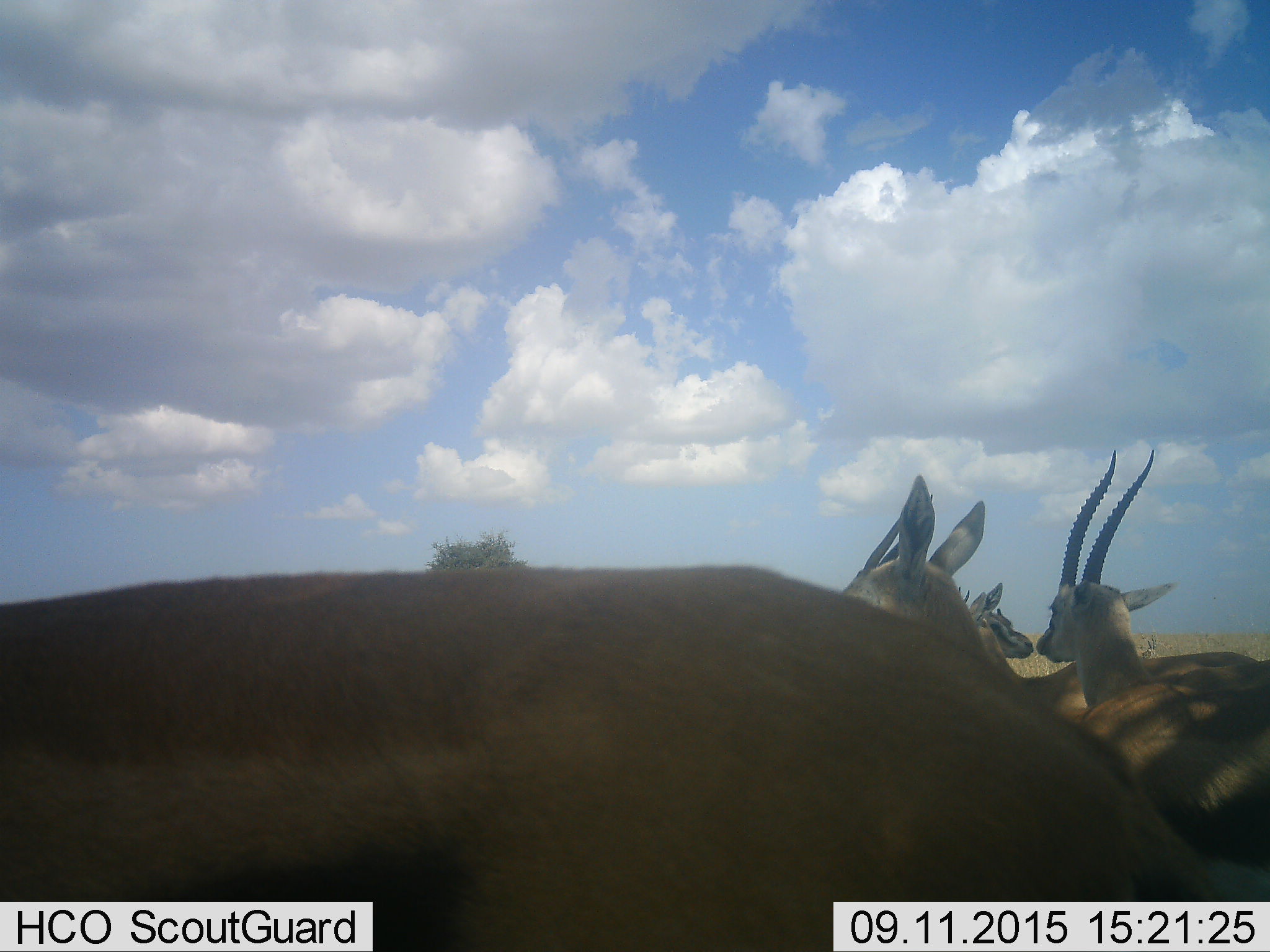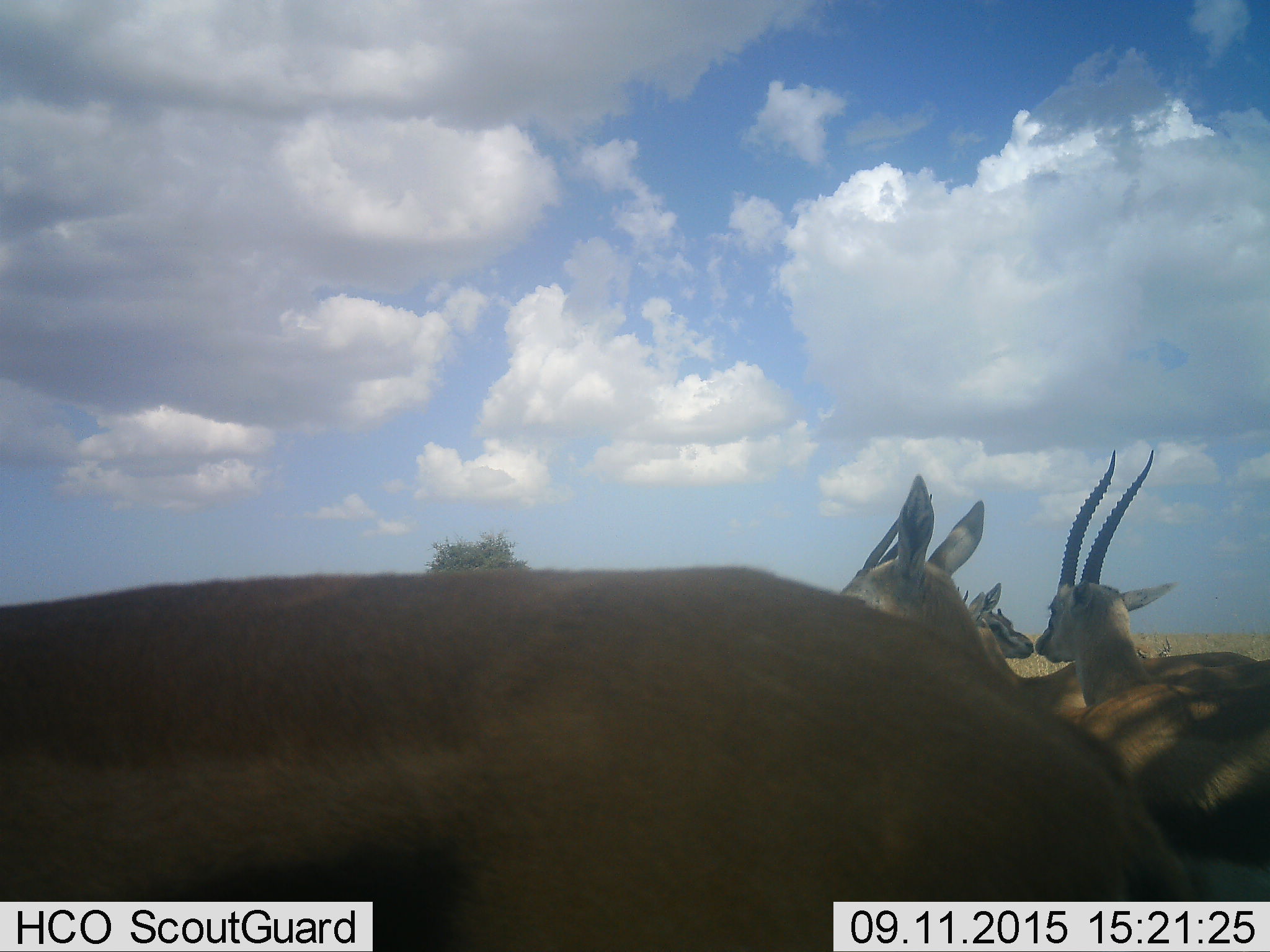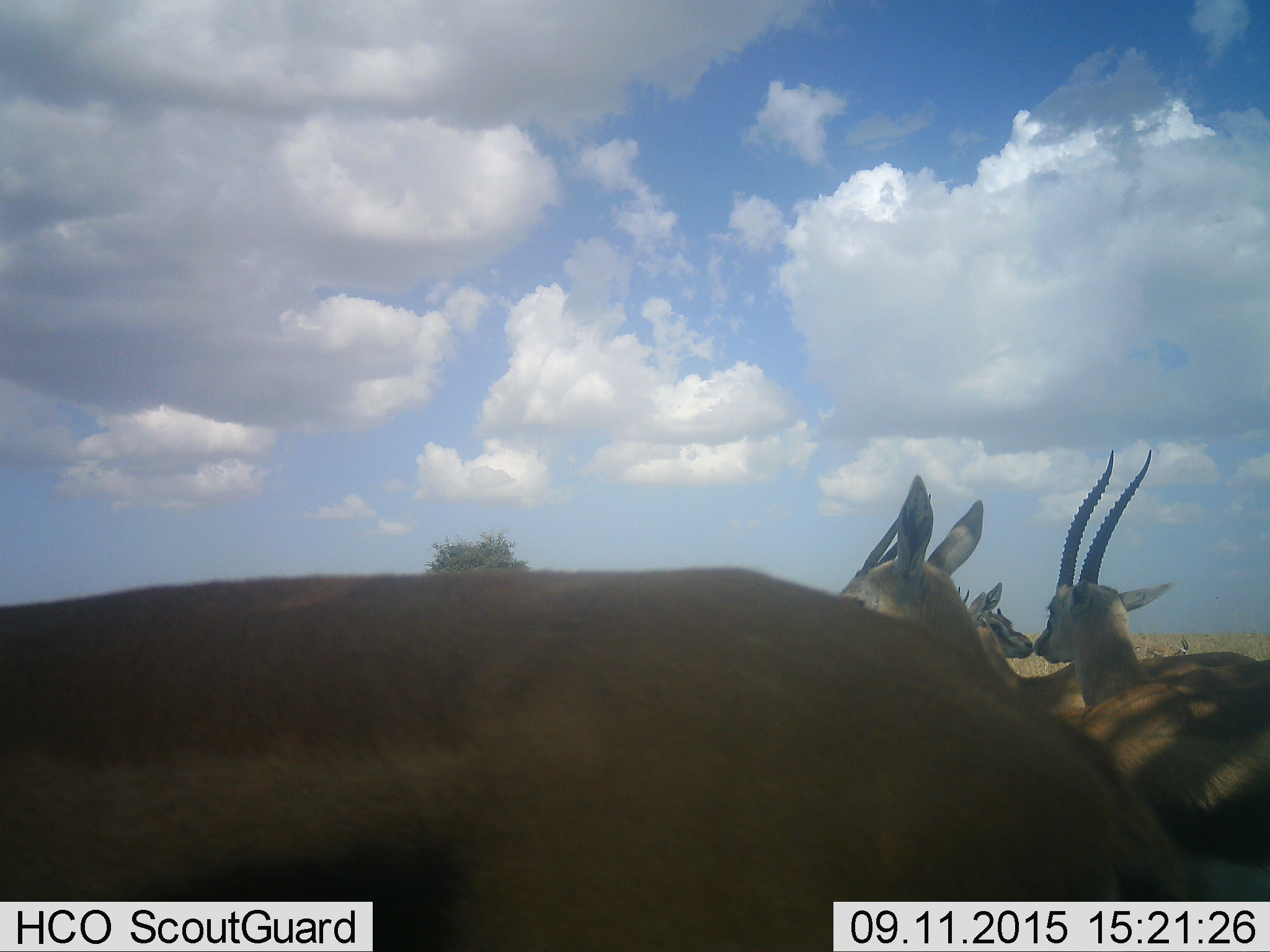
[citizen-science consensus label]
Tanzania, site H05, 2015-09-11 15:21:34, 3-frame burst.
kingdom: Animalia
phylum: Chordata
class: Mammalia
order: Artiodactyla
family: Bovidae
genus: Eudorcas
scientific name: Eudorcas thomsonii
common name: thomson's gazelle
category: gazellethomsons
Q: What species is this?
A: Gazellethomsons (thomson's gazelle) (Eudorcas thomsonii).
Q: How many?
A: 6.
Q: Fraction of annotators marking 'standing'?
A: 100%.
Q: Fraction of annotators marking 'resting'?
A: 0%.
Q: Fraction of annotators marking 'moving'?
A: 14%.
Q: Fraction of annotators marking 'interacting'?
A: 0%.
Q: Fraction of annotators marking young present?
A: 0%.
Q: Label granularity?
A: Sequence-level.